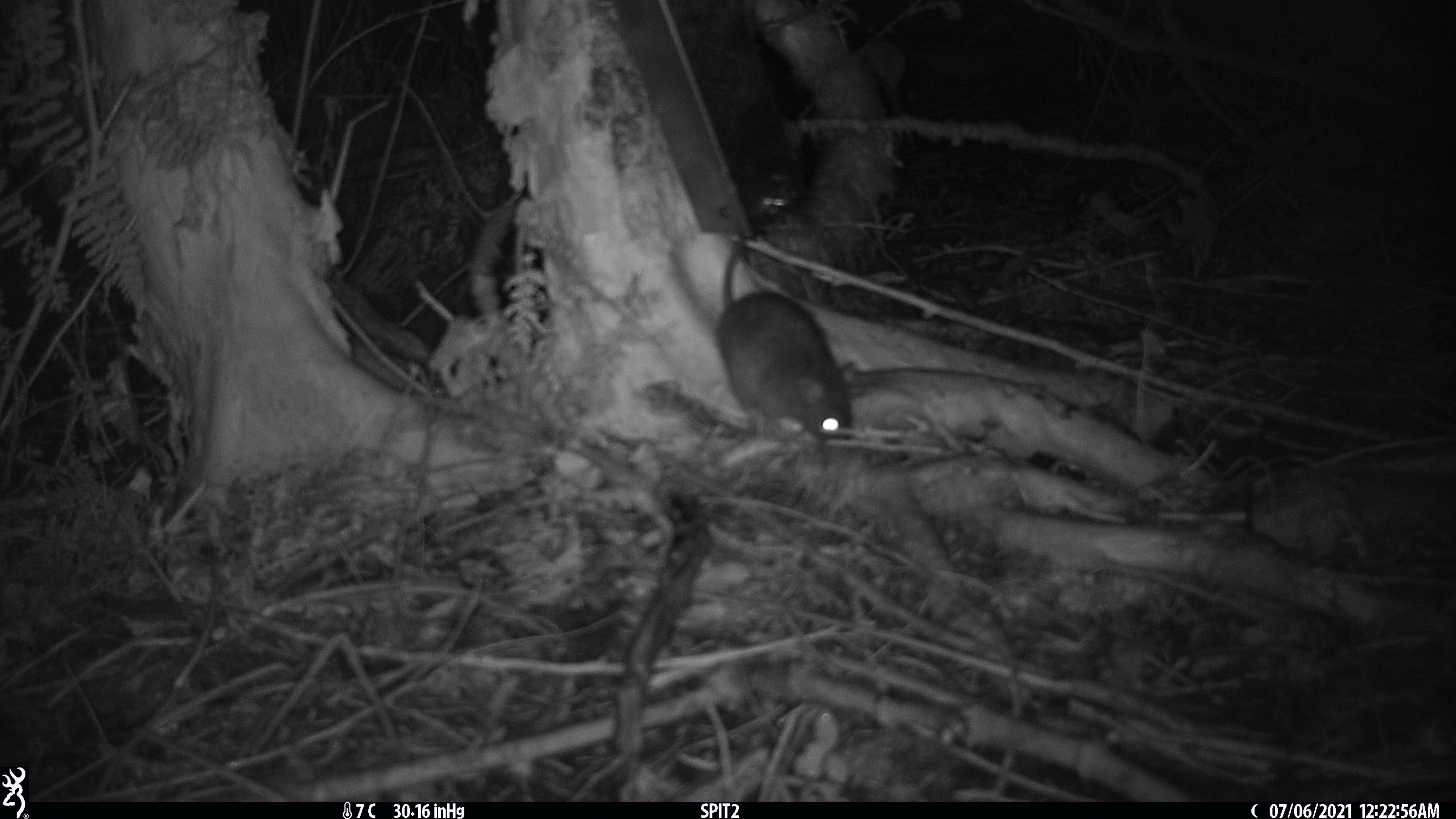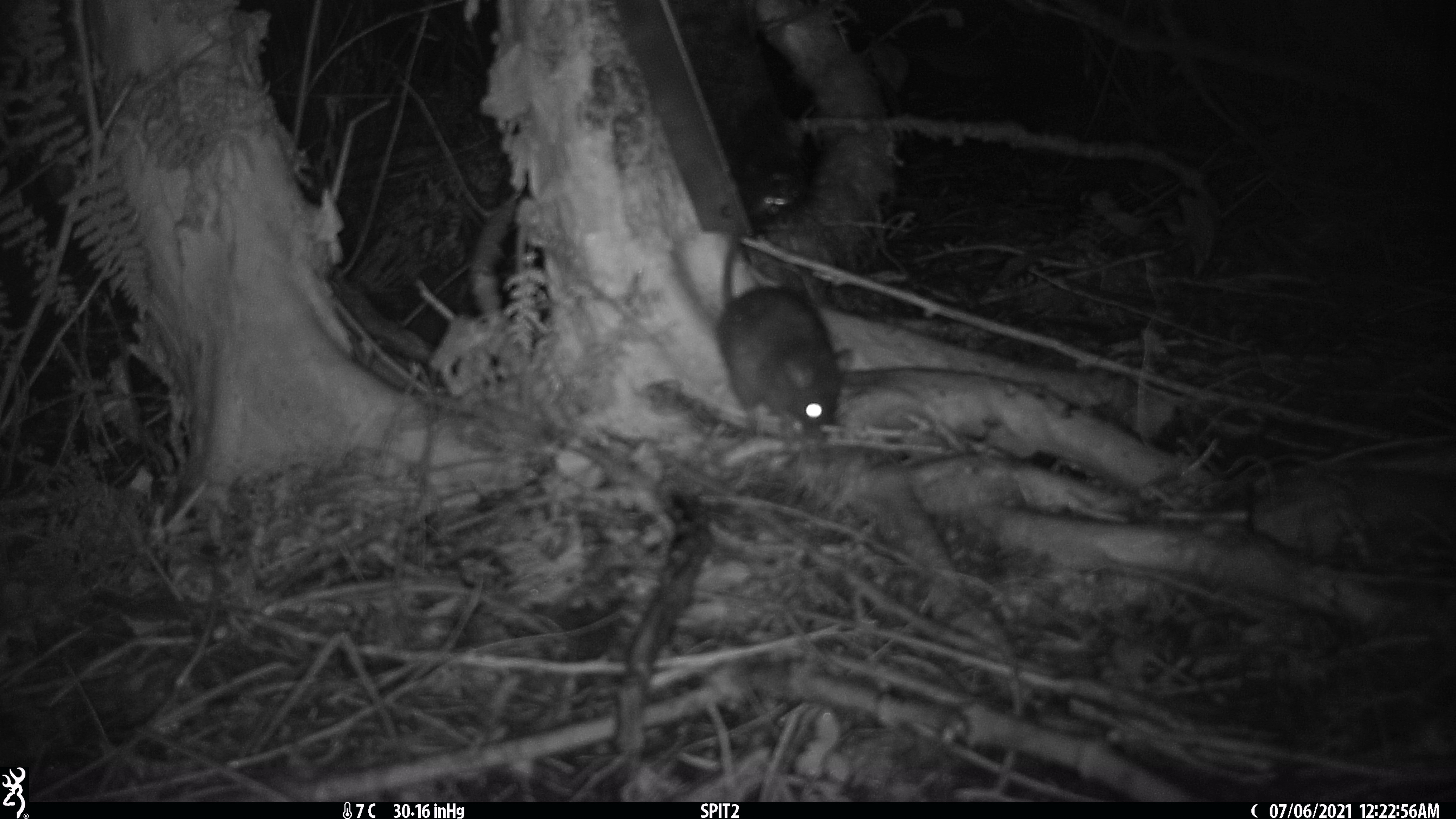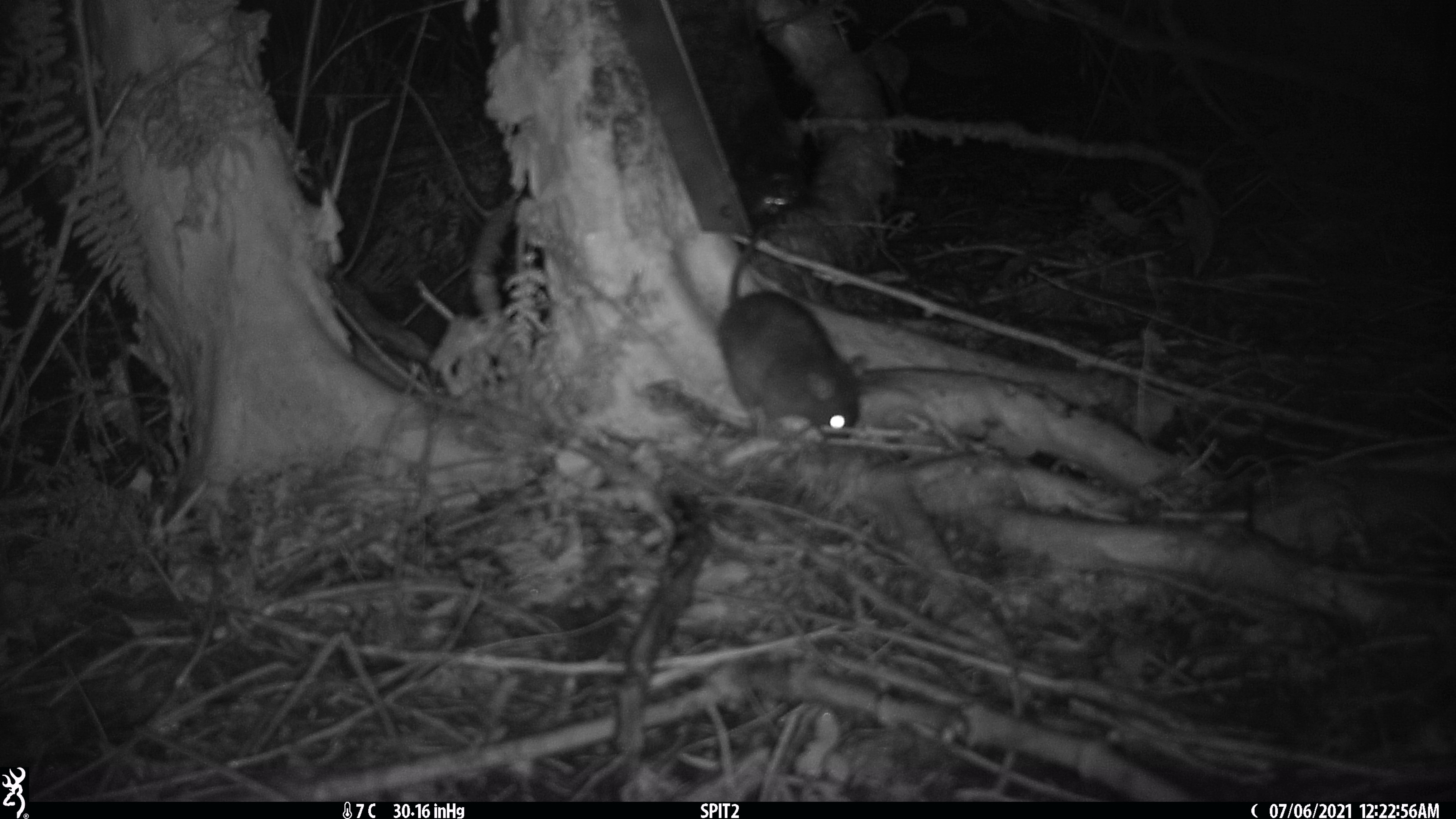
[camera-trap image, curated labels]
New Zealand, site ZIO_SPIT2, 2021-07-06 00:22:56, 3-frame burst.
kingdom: Animalia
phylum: Chordata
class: Mammalia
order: Rodentia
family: Muridae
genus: Rattus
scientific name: Rattus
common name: rat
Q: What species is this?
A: Rat (Rattus).